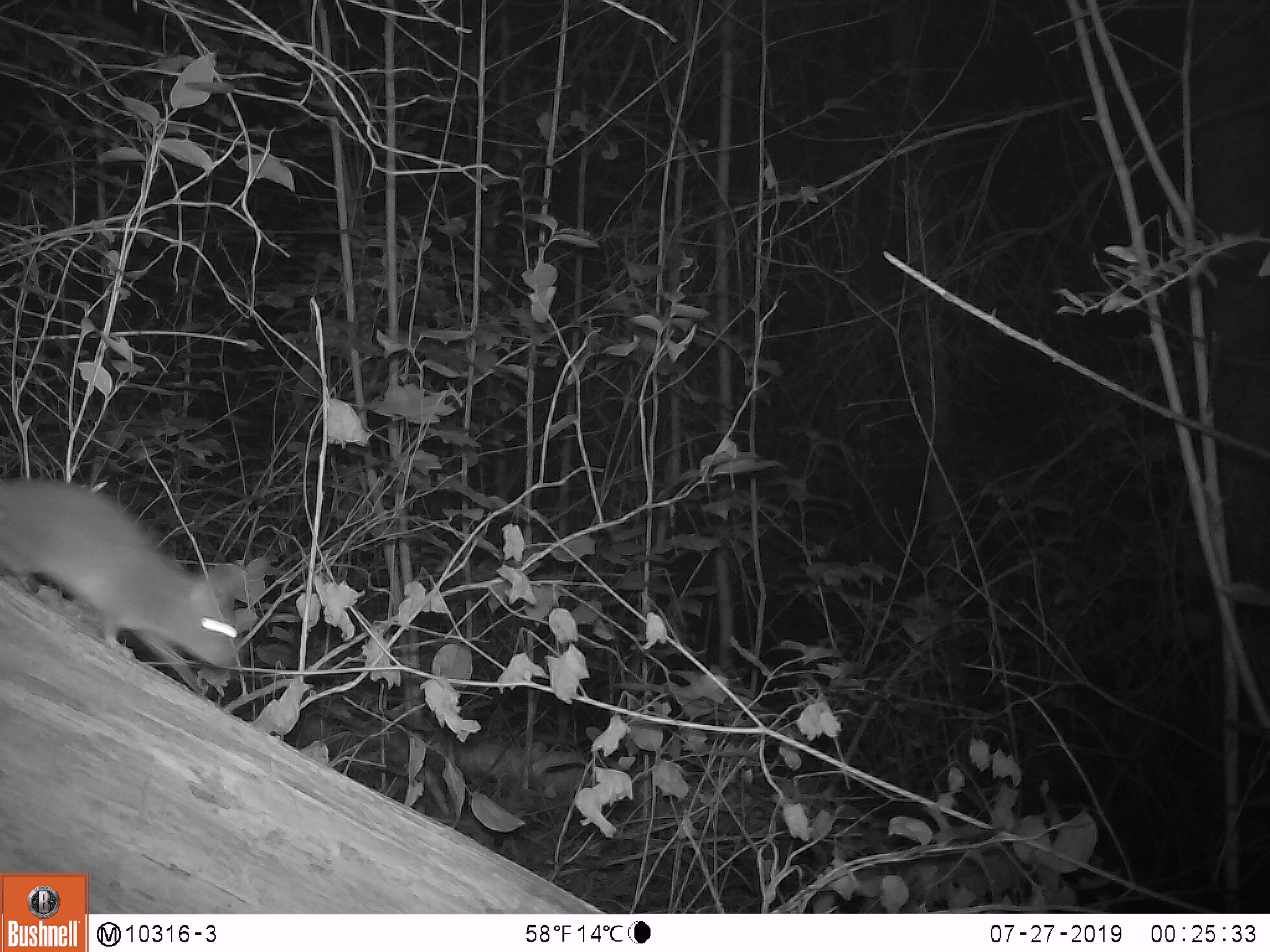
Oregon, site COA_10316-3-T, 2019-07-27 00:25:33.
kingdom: Animalia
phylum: Chordata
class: Mammalia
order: Rodentia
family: Cricetidae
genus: Neotoma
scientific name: Neotoma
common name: woodrats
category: neotoma species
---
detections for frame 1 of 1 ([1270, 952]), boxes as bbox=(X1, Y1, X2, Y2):
neotoma species: bbox=(4, 465, 250, 701)